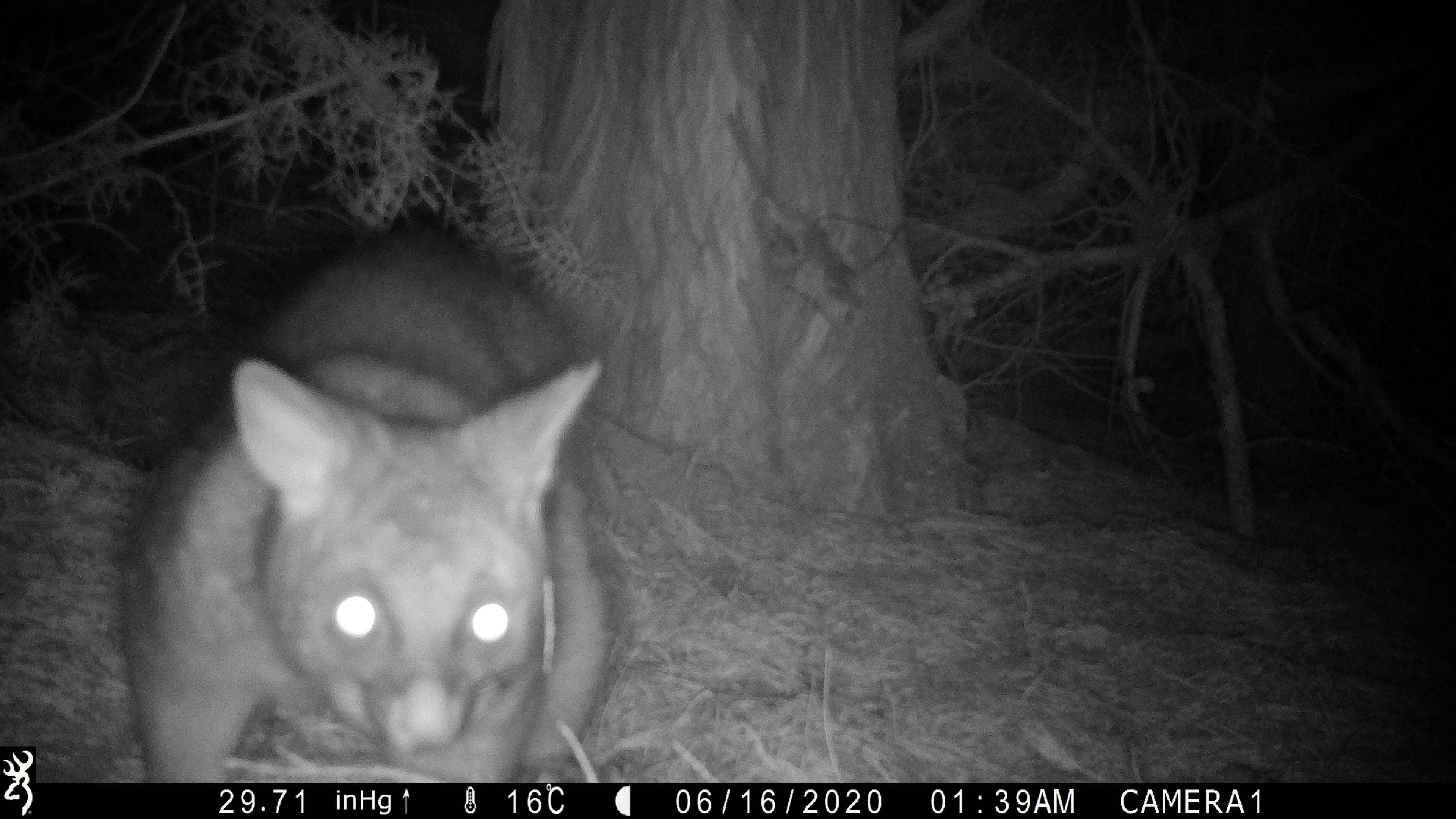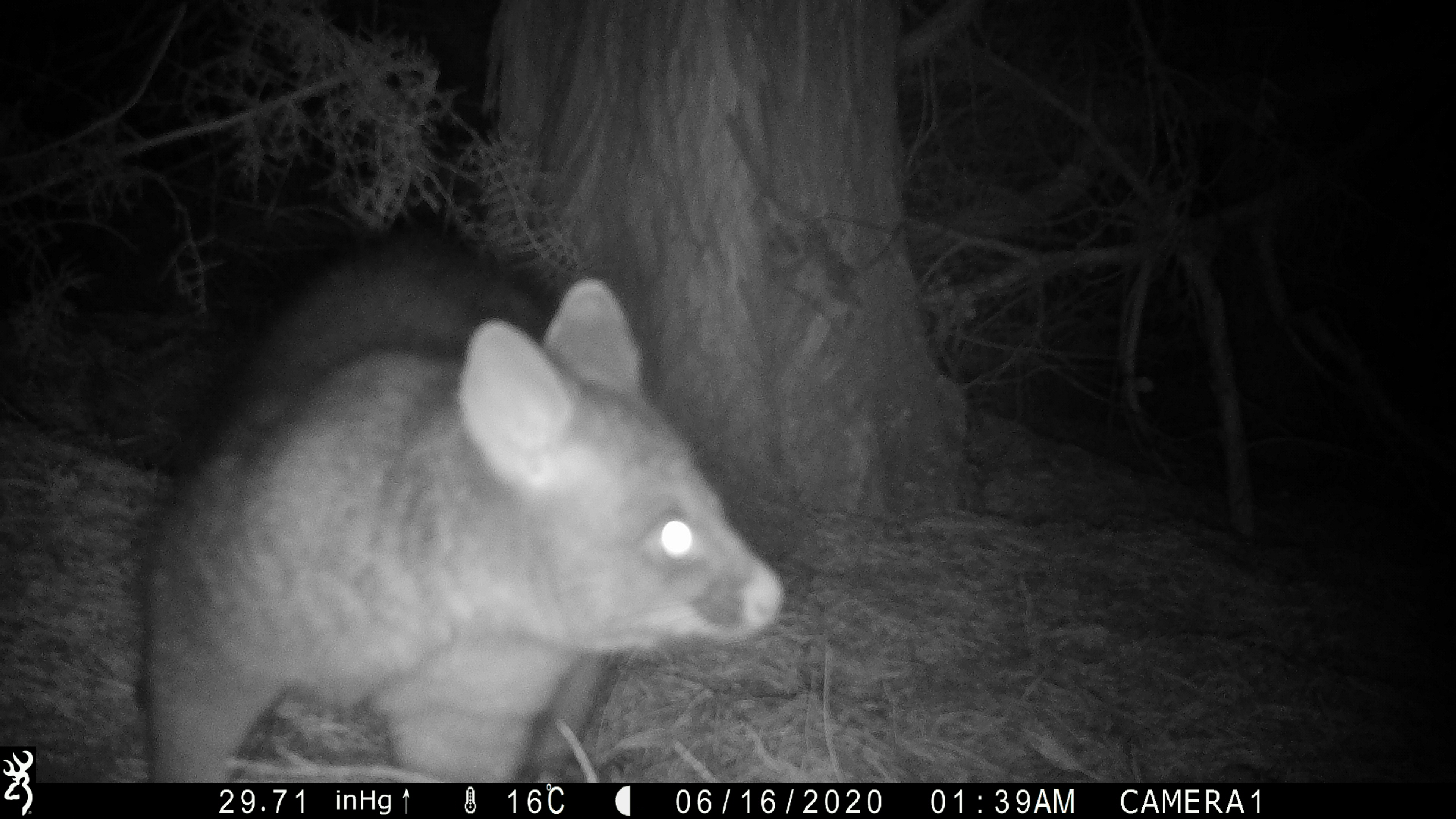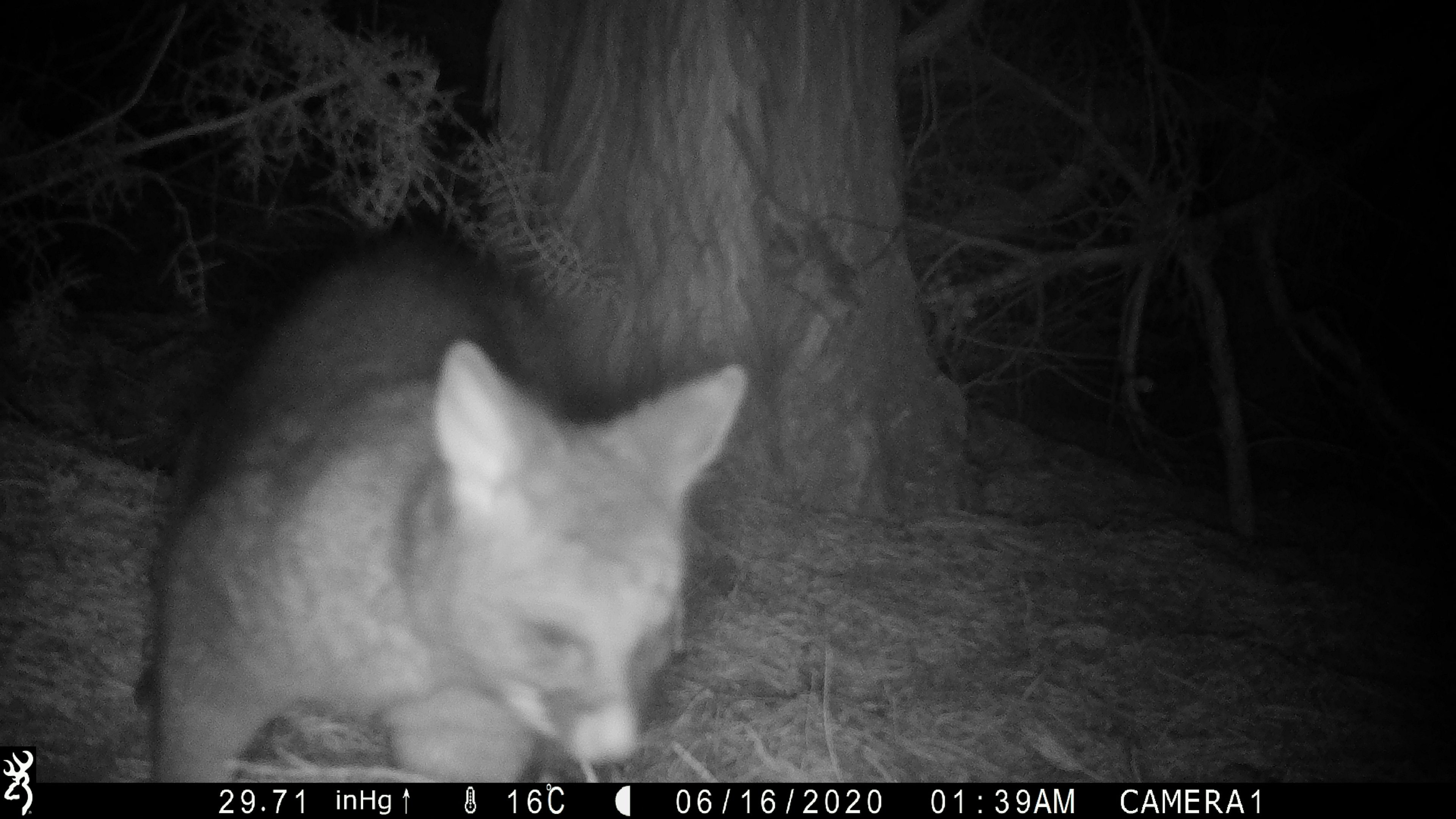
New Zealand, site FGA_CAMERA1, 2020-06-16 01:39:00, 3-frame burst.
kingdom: Animalia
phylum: Chordata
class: Mammalia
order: Diprotodontia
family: Phalangeridae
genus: Trichosurus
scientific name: Trichosurus vulpecula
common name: common brushtail possum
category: possum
Possum (common brushtail possum) (Trichosurus vulpecula).